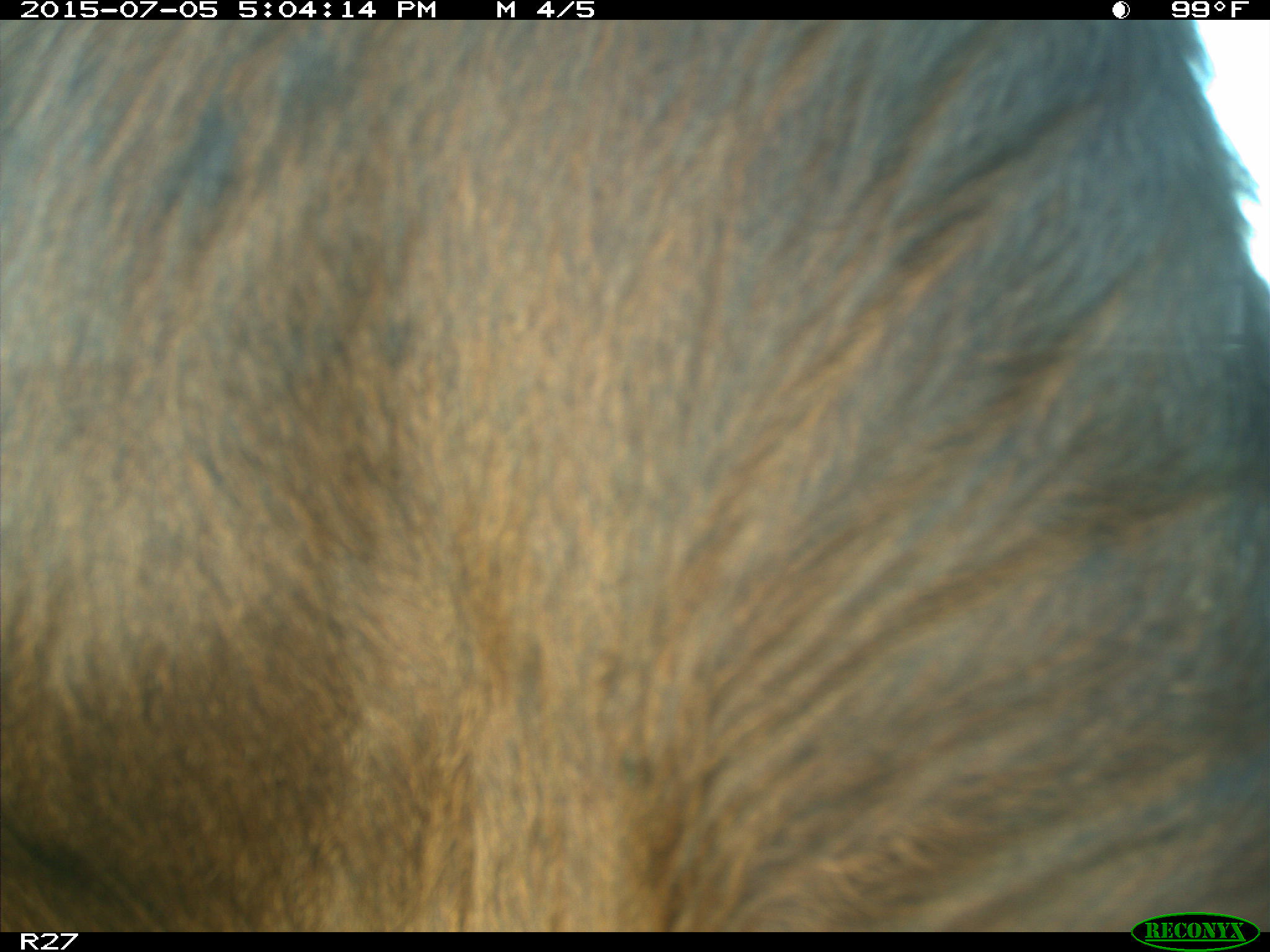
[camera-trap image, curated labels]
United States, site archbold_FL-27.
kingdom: Animalia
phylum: Chordata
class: Mammalia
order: Artiodactyla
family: Bovidae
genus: Bos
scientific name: Bos taurus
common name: domestic cow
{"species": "Bos taurus (domestic cow)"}